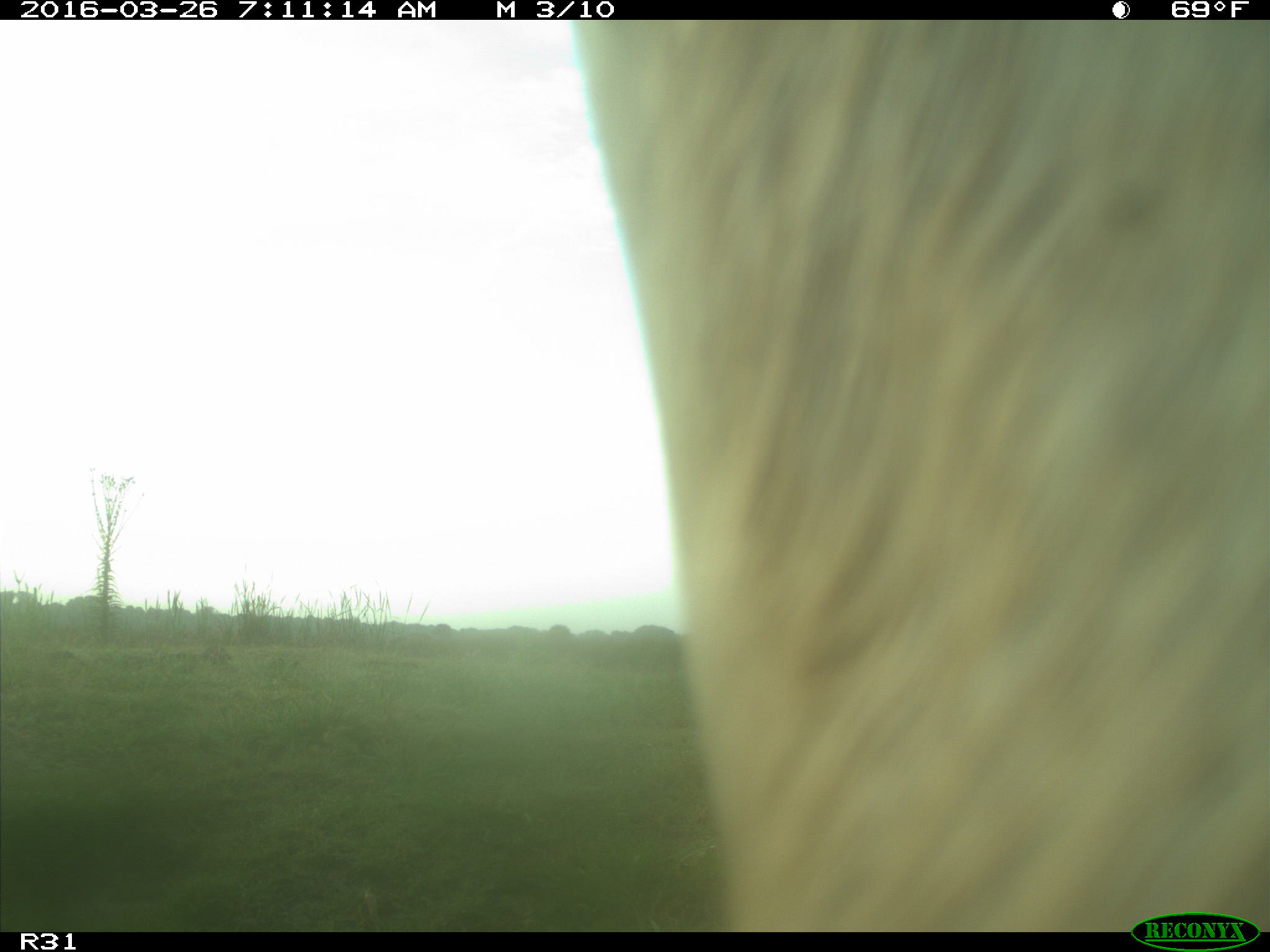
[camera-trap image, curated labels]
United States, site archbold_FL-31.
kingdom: Animalia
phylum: Chordata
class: Mammalia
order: Artiodactyla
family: Bovidae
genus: Bos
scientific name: Bos taurus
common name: domestic cow